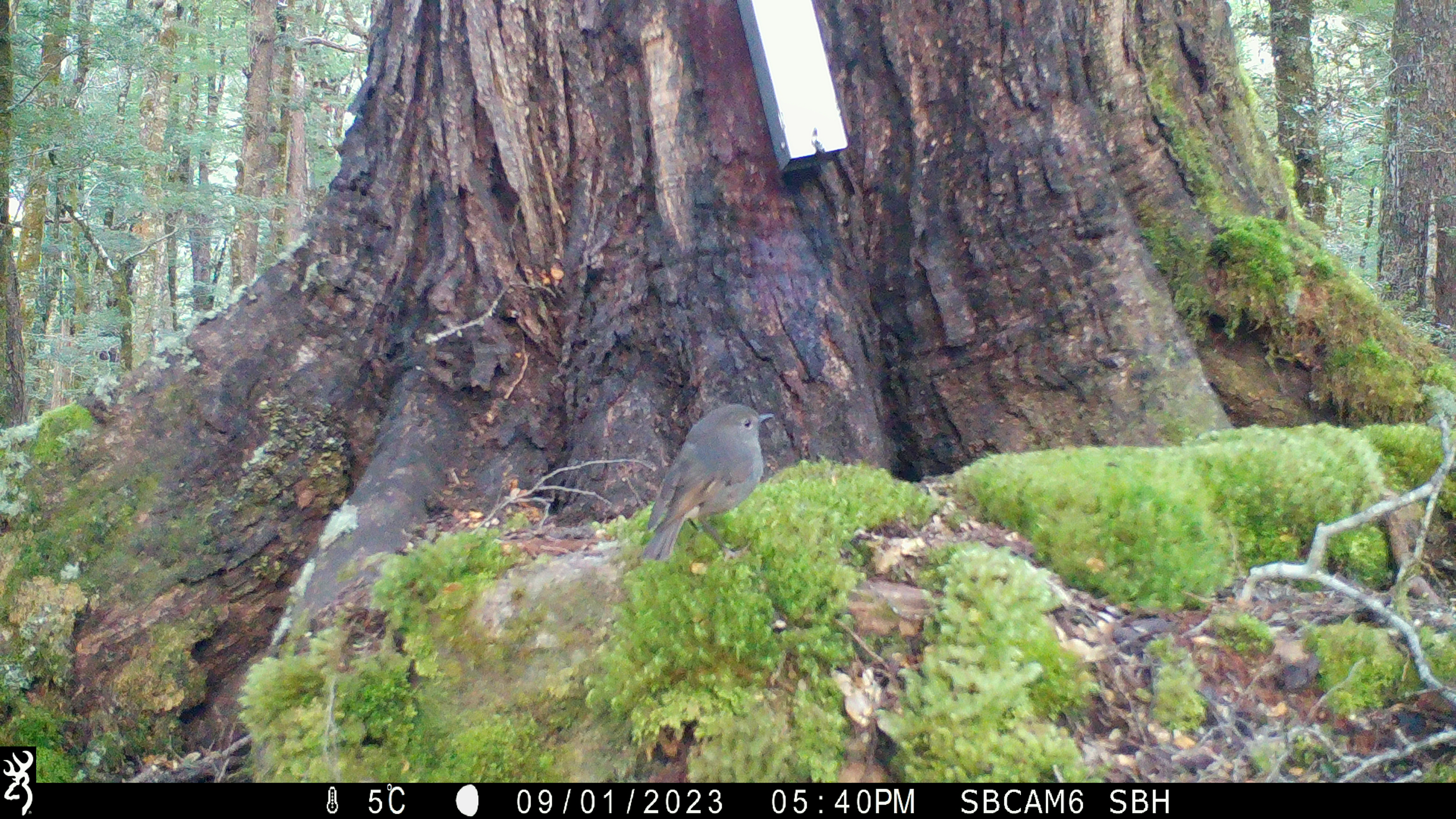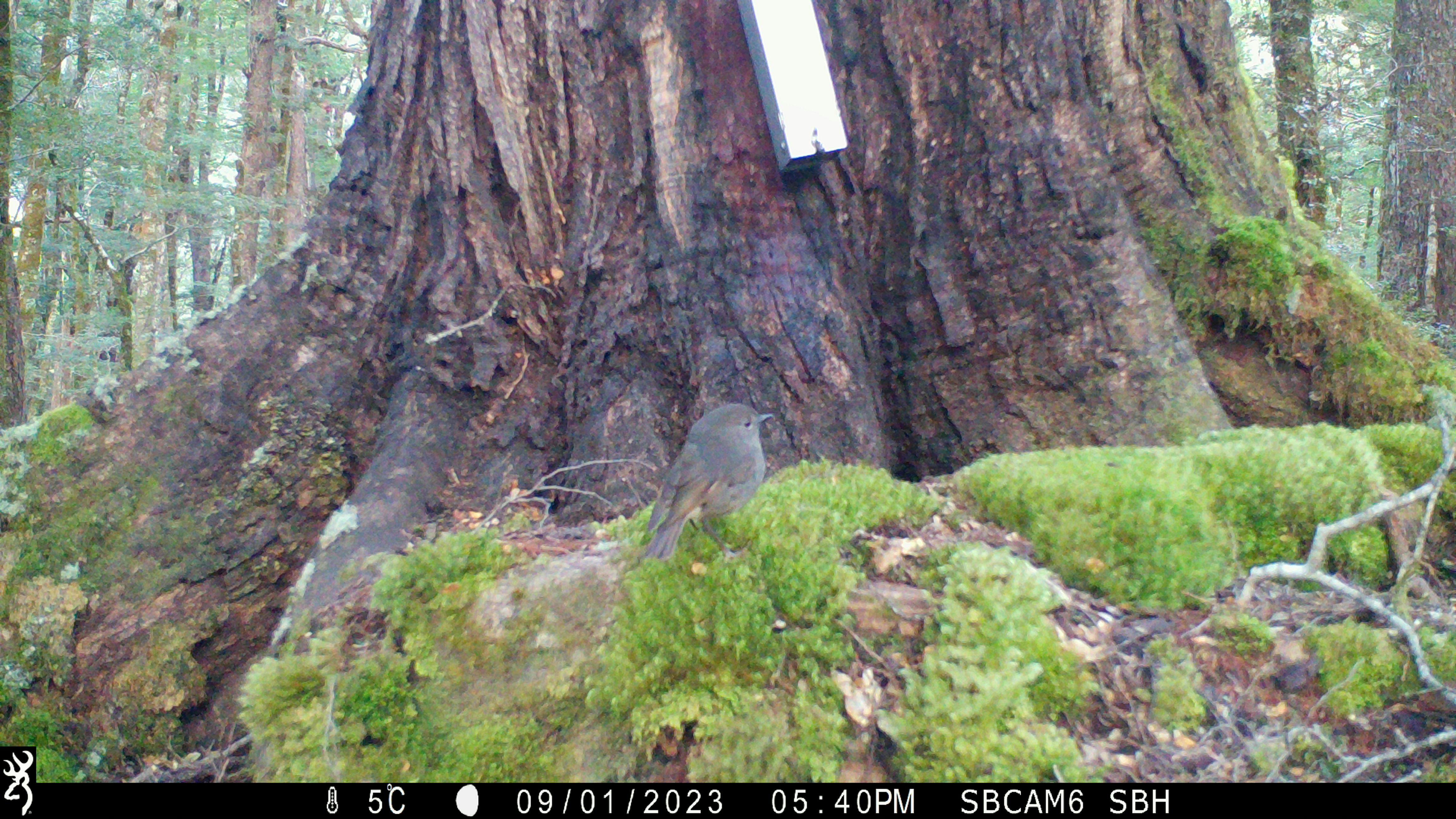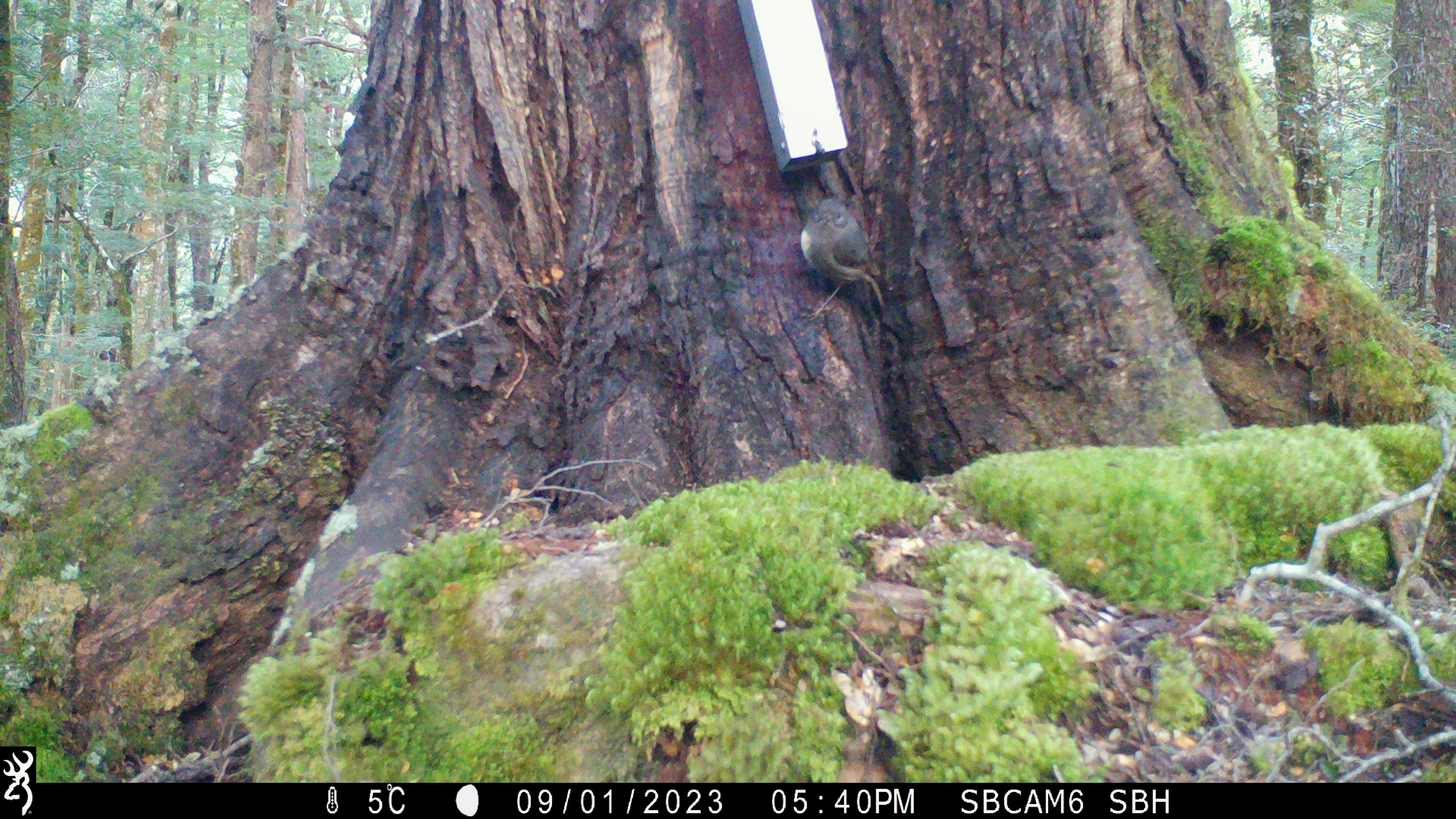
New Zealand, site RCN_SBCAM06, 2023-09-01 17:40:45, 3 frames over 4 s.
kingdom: Animalia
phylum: Chordata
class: Aves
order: Passeriformes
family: Petroicidae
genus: Petroica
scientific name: Petroica australis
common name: new zealand robin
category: robin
Robin (new zealand robin) (Petroica australis).